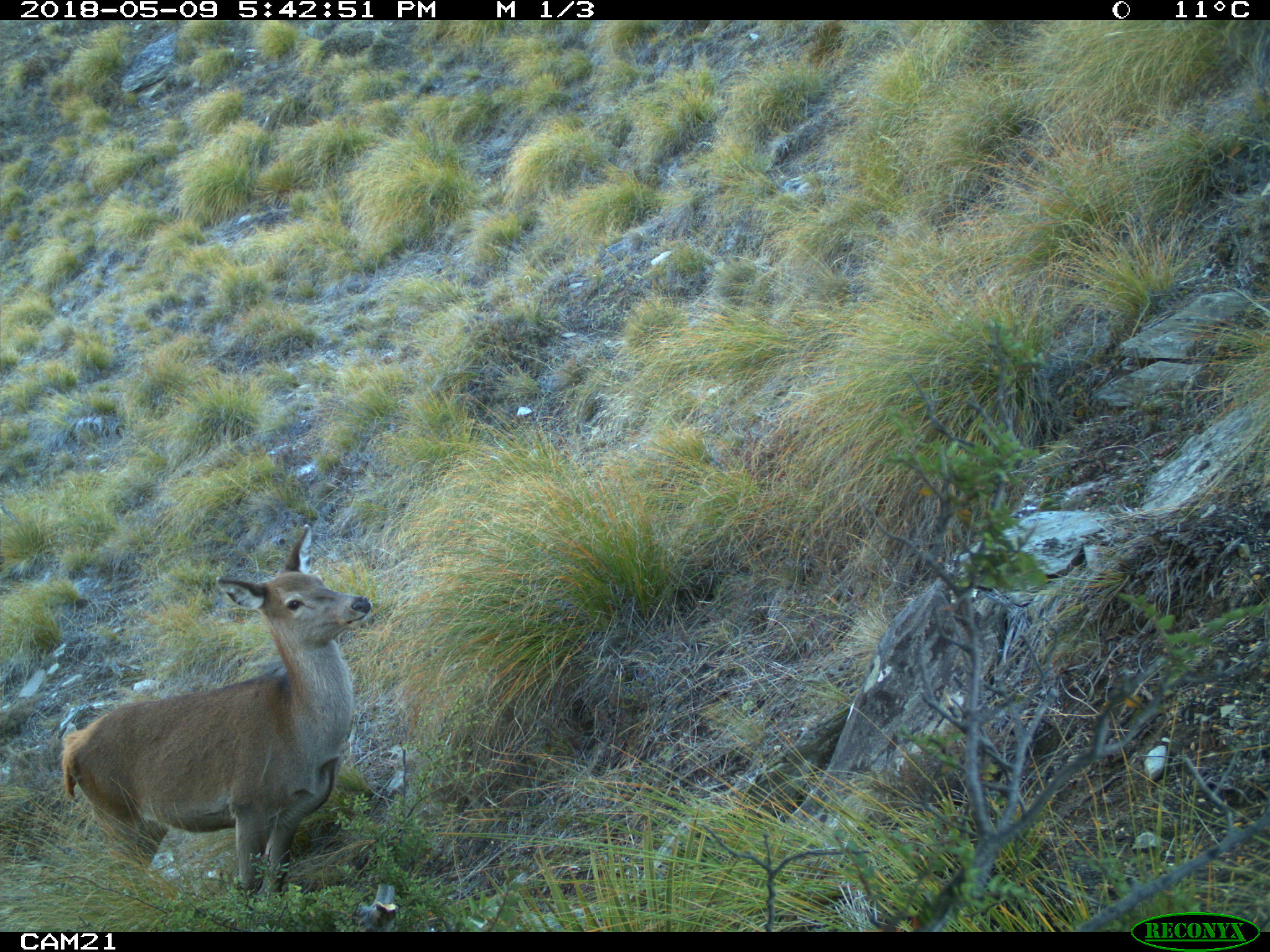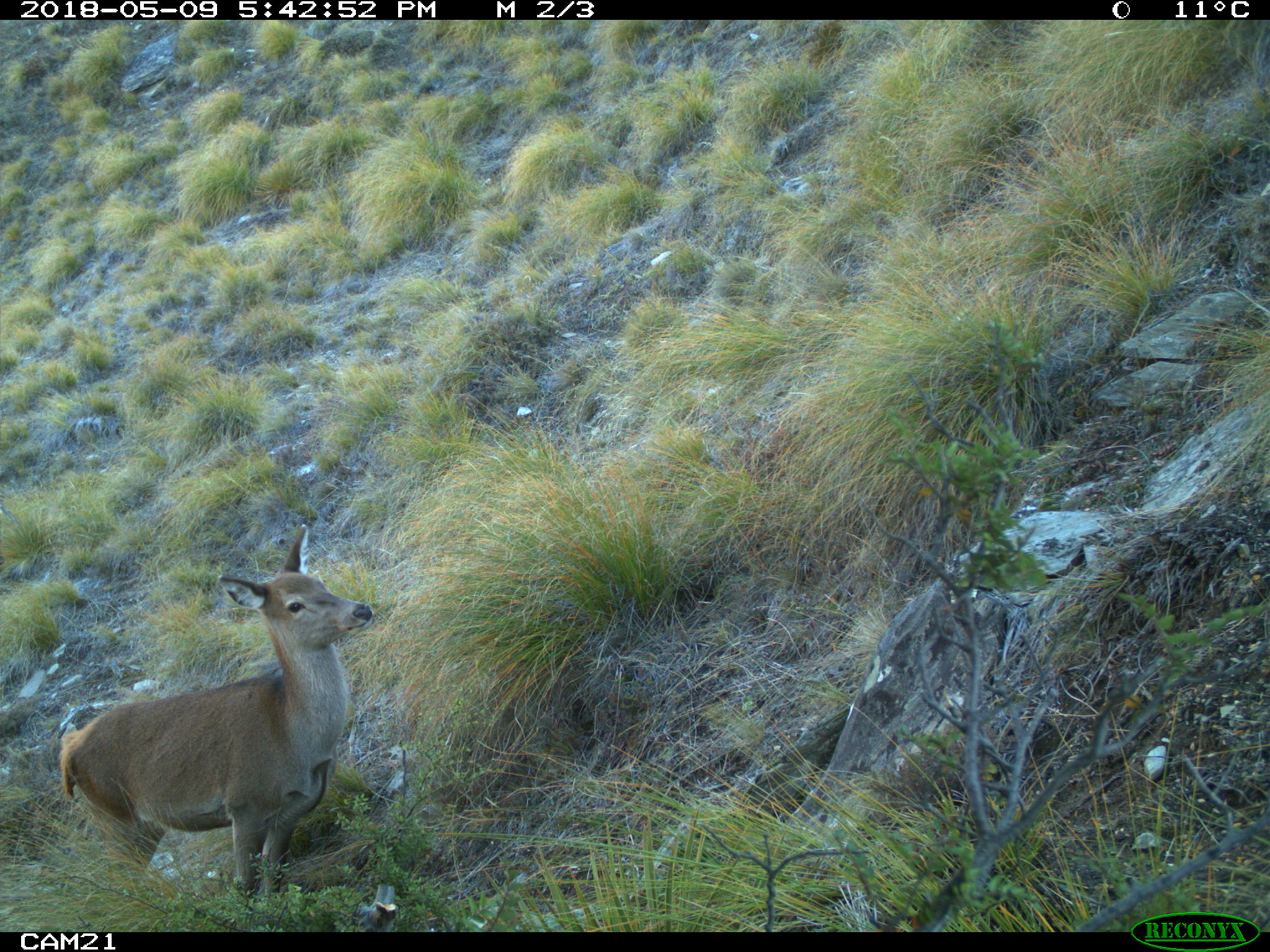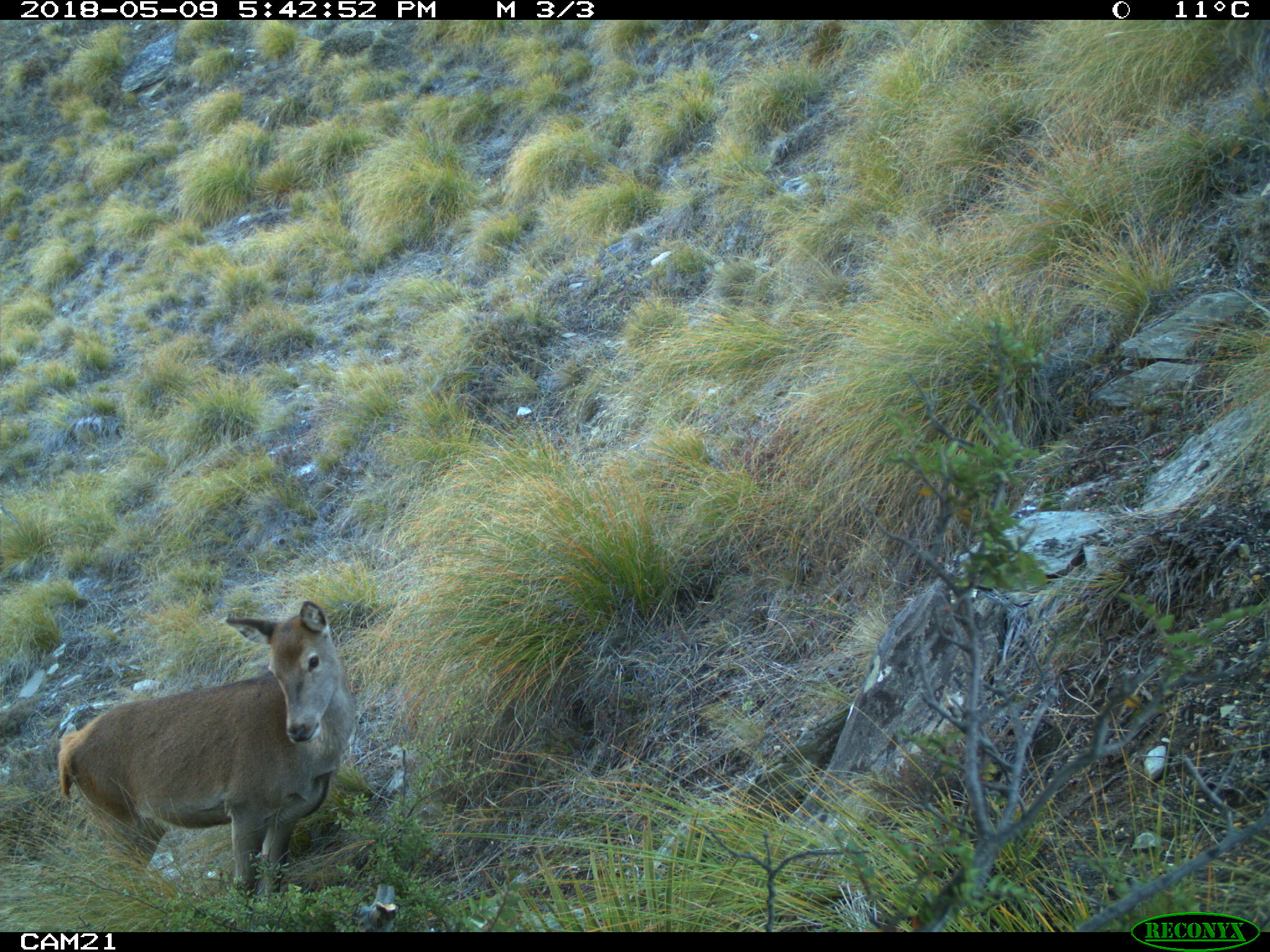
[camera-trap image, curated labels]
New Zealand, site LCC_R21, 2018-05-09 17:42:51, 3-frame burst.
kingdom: Animalia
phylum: Chordata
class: Mammalia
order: Artiodactyla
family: Cervidae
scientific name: Cervidae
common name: deer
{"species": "deer (Cervidae)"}